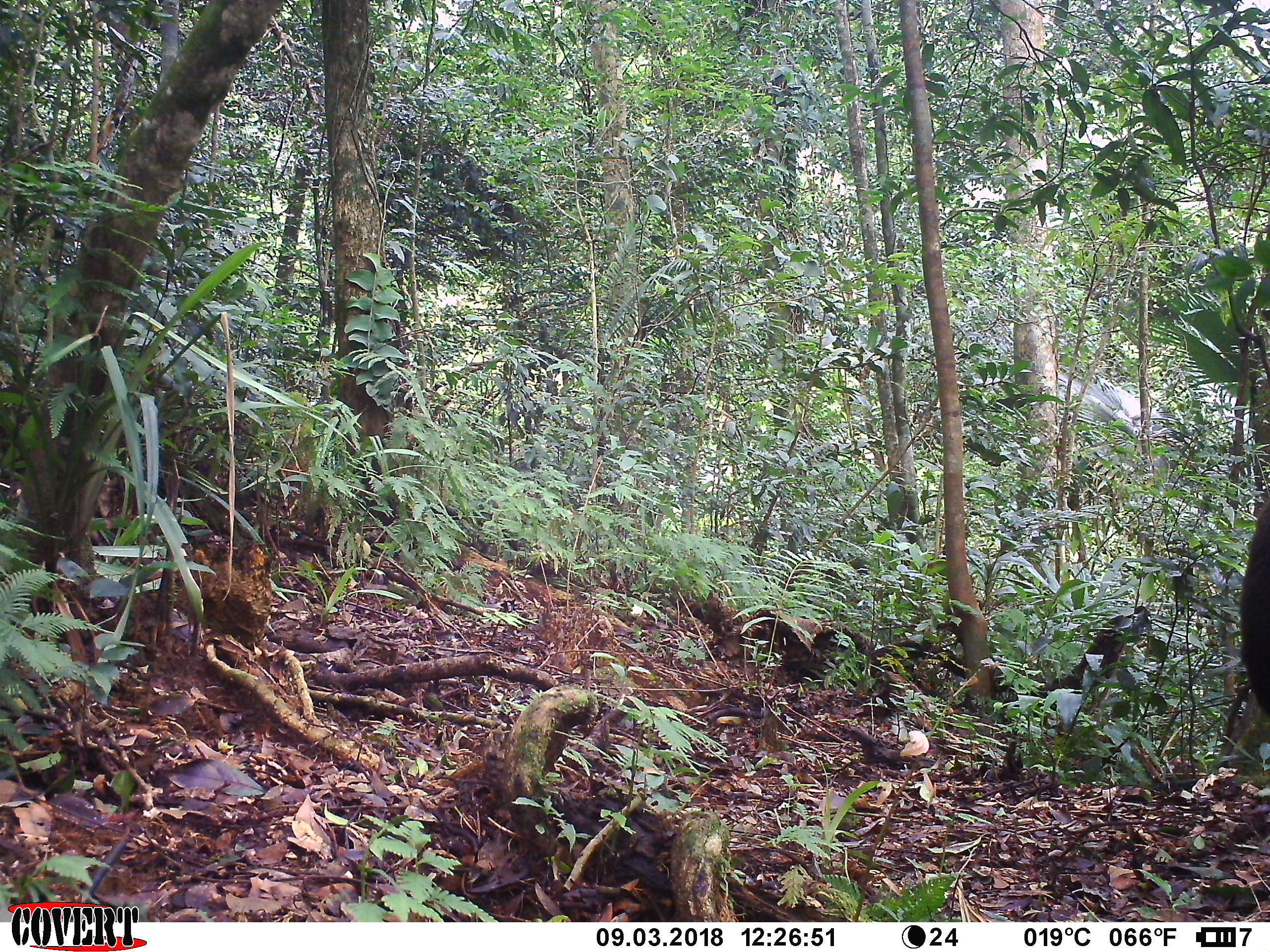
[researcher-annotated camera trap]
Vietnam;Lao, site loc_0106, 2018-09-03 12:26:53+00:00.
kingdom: Animalia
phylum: Chordata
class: Mammalia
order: Primates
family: Cercopithecidae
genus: Macaca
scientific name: Macaca arctoides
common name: stump-tailed macaque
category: stump tailed macaque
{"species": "stump tailed macaque (stump-tailed macaque) (Macaca arctoides)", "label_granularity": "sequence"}